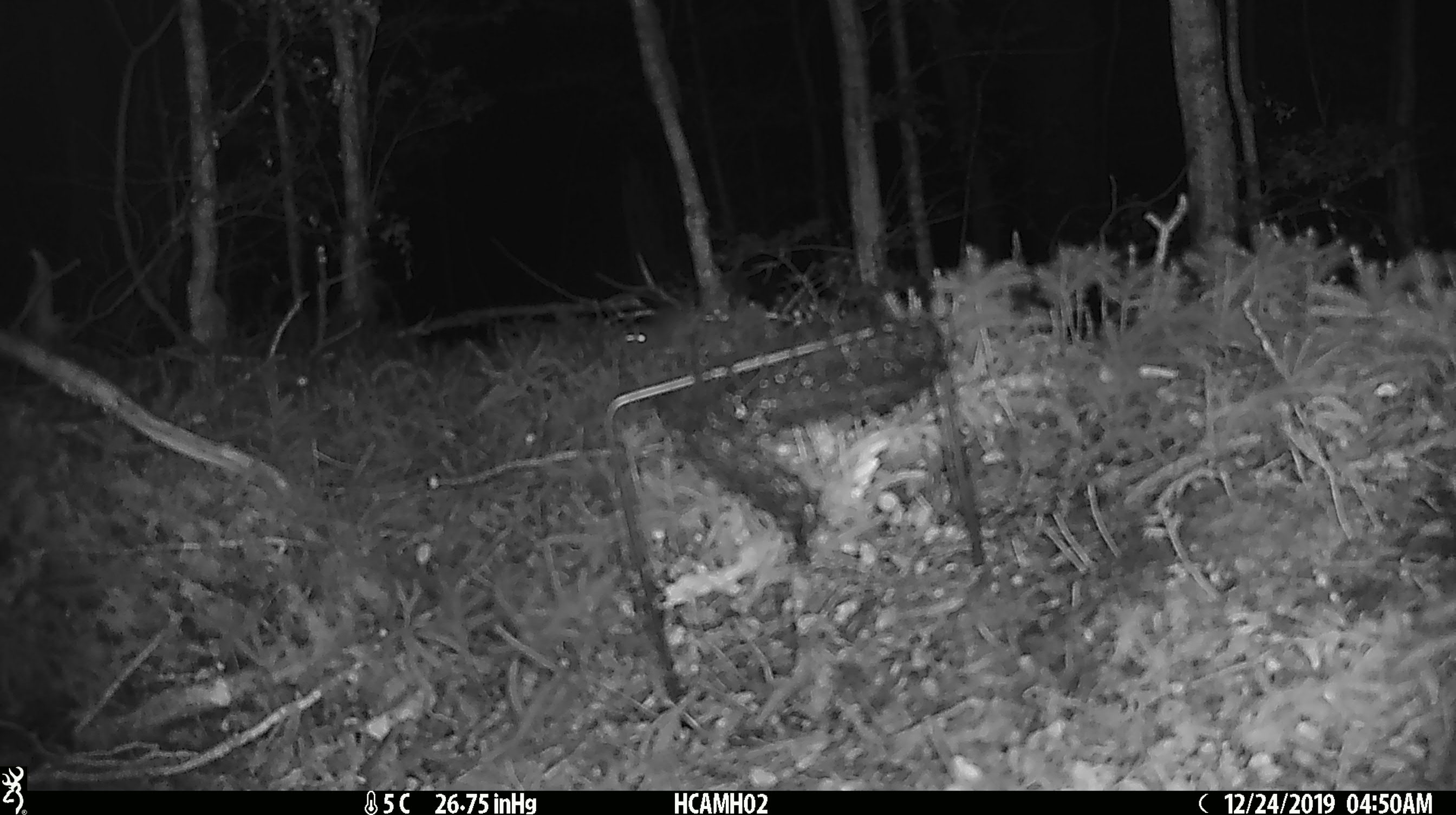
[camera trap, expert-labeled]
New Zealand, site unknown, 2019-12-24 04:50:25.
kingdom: Animalia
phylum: Chordata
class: Mammalia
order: Rodentia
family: Muridae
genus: Mus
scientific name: Mus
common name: mouse